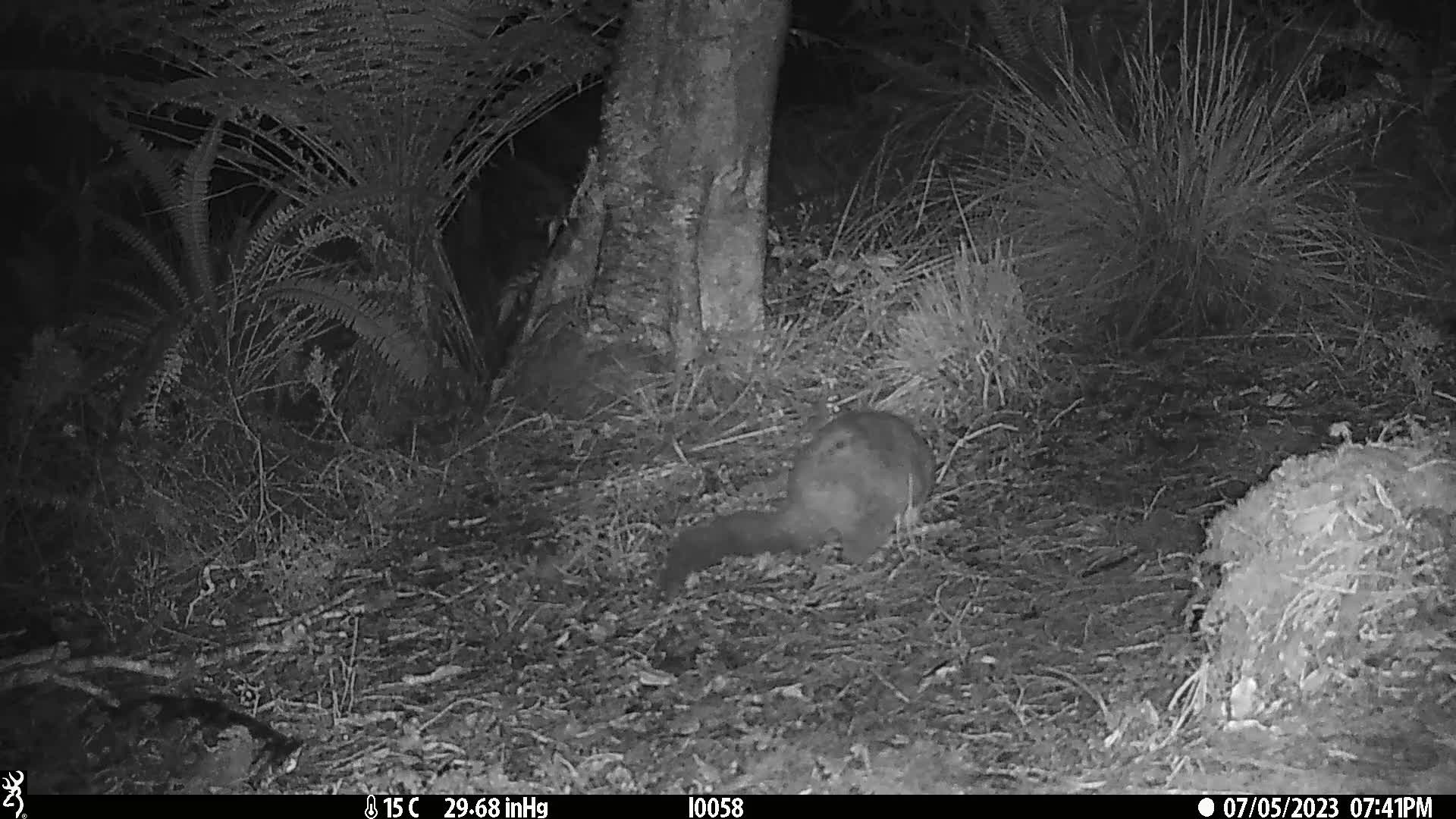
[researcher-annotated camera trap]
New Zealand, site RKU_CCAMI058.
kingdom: Animalia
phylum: Chordata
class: Mammalia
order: Diprotodontia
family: Phalangeridae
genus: Trichosurus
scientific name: Trichosurus vulpecula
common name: common brushtail possum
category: possum